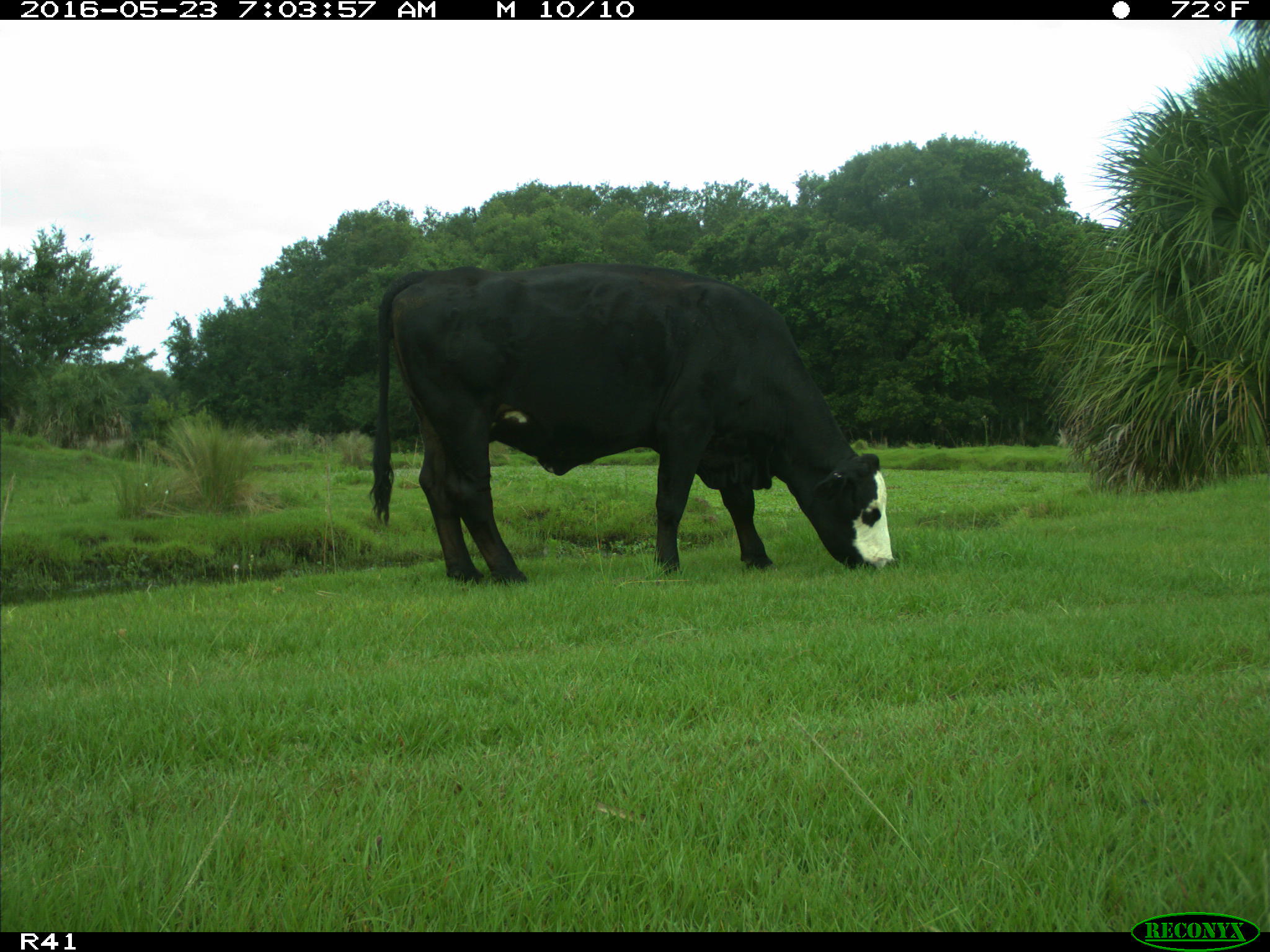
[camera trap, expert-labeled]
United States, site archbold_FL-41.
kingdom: Animalia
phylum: Chordata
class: Mammalia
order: Artiodactyla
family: Bovidae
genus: Bos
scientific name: Bos taurus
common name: domestic cow